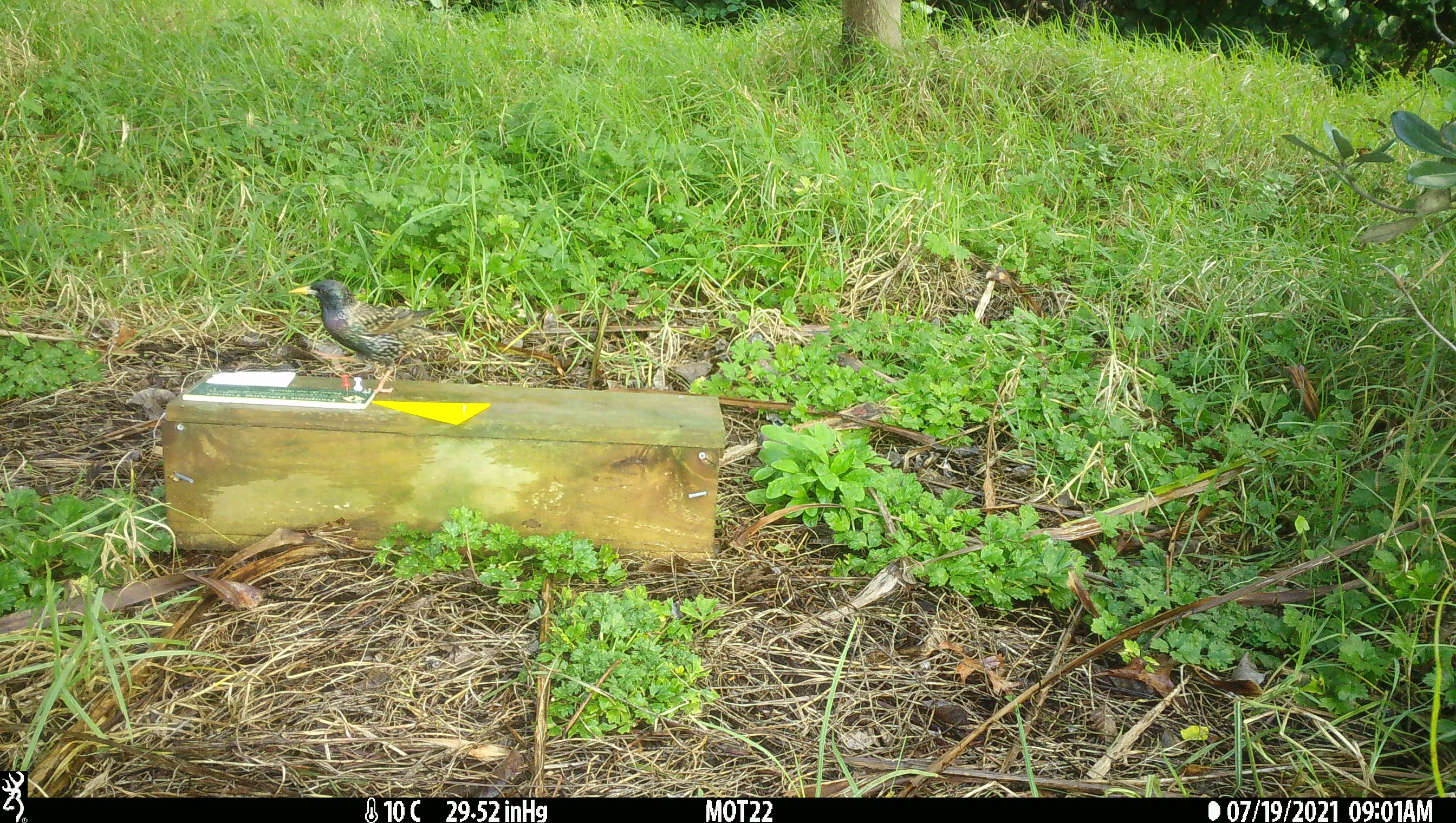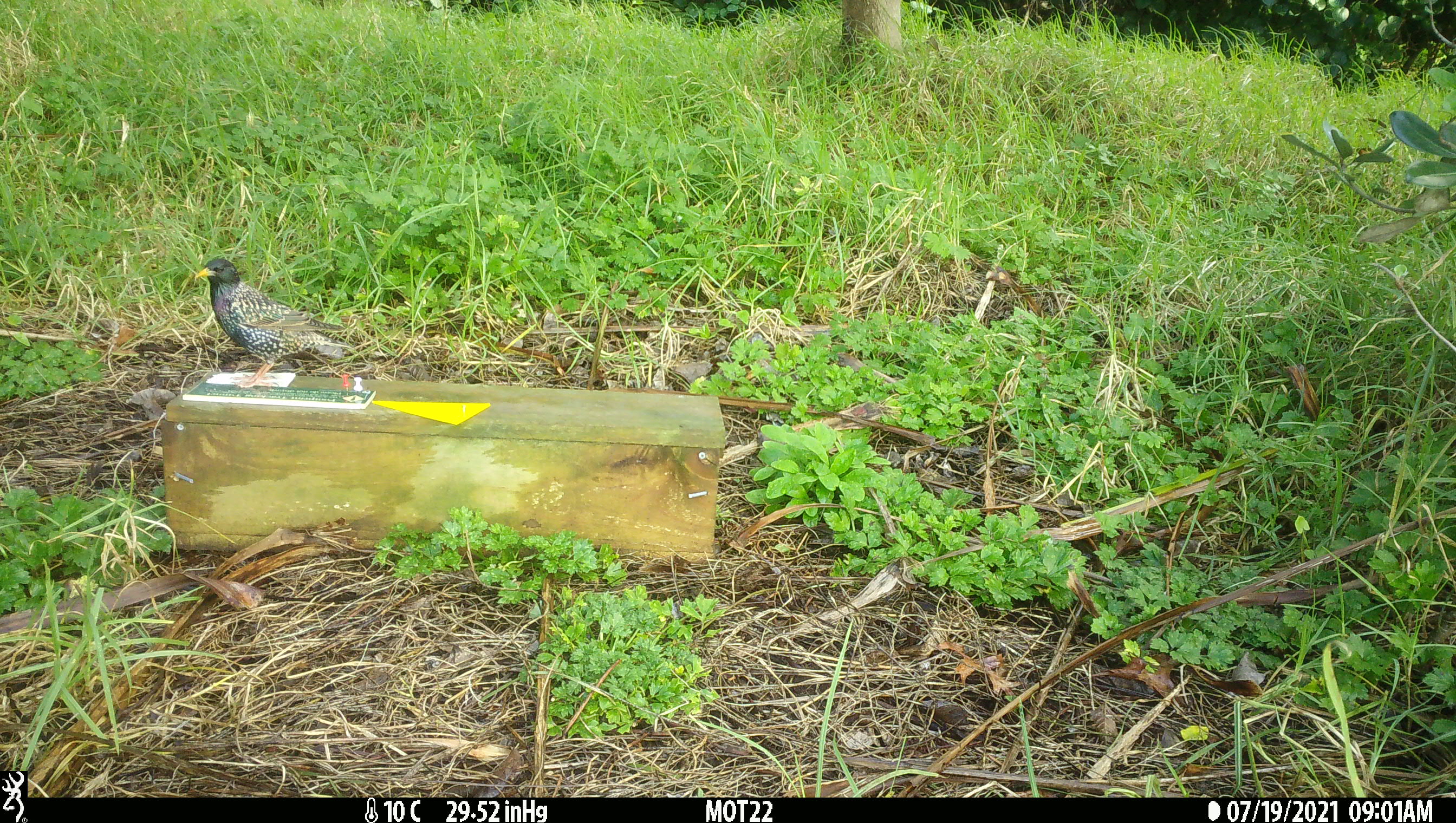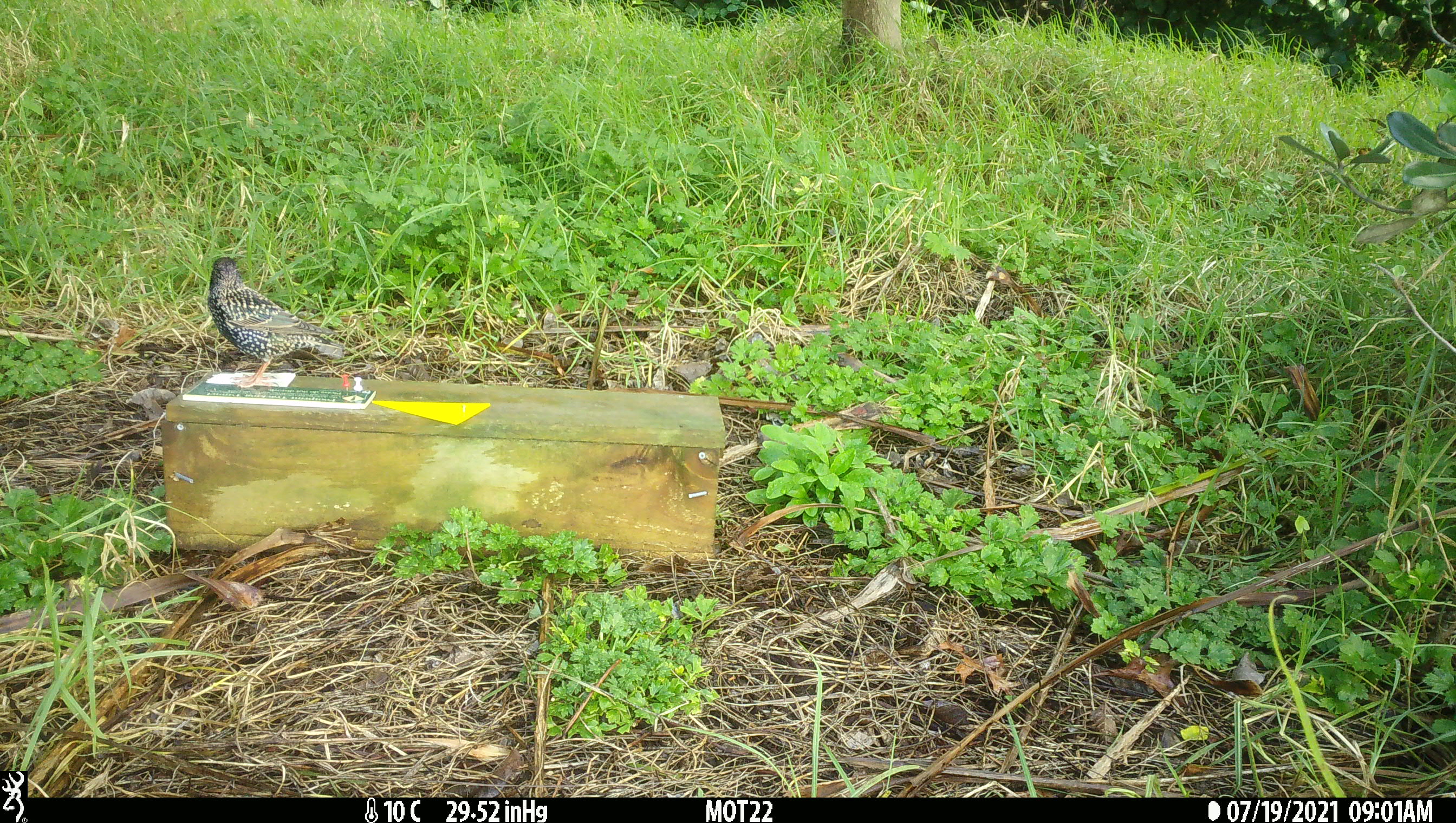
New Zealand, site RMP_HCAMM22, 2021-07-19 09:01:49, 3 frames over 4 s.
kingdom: Animalia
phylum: Chordata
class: Aves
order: Passeriformes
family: Sturnidae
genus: Sturnus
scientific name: Sturnus vulgaris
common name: european starling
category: starling